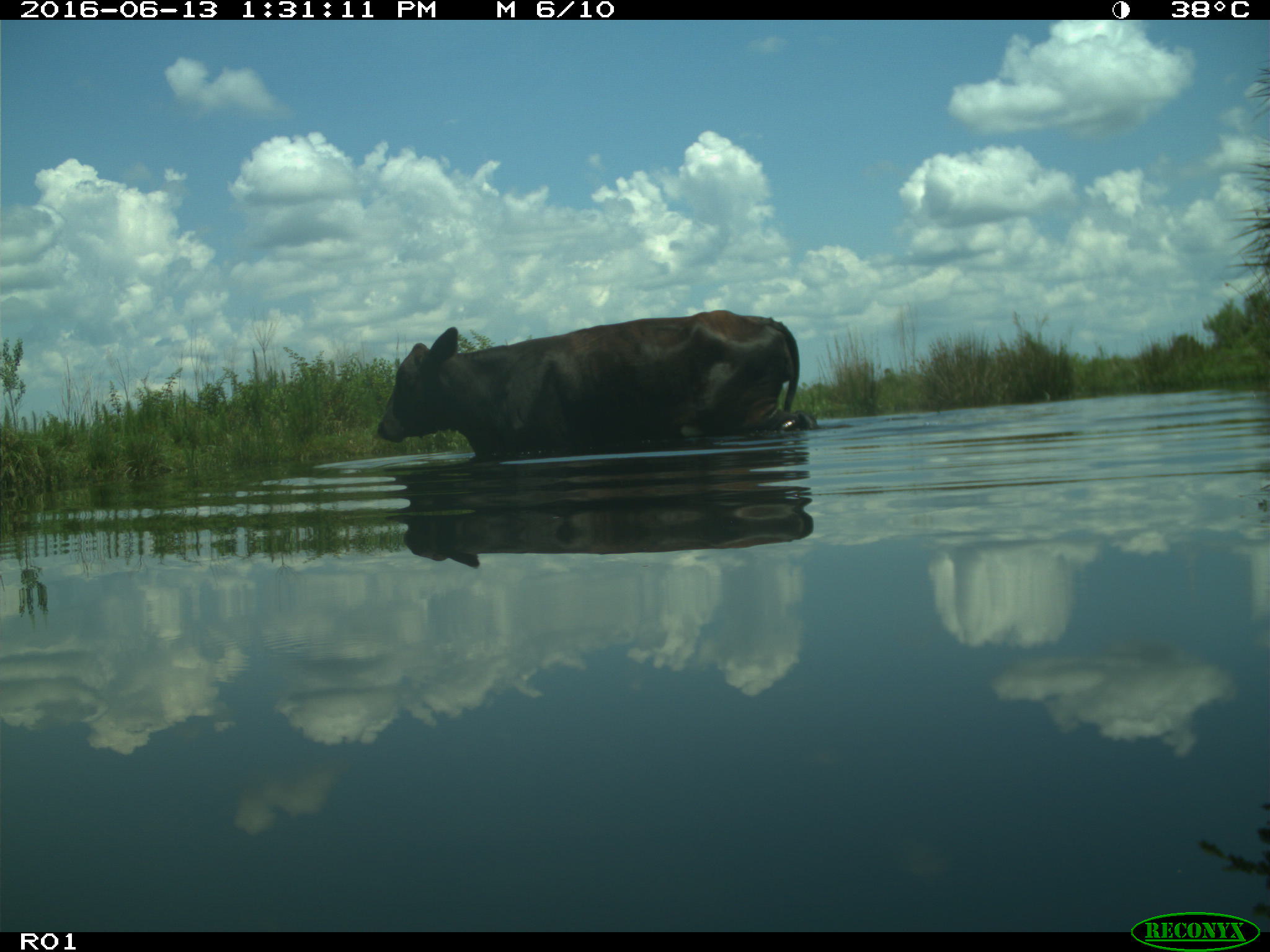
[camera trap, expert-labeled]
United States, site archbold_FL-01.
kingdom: Animalia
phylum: Chordata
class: Mammalia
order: Artiodactyla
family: Bovidae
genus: Bos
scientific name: Bos taurus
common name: domestic cow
Bos taurus (domestic cow).